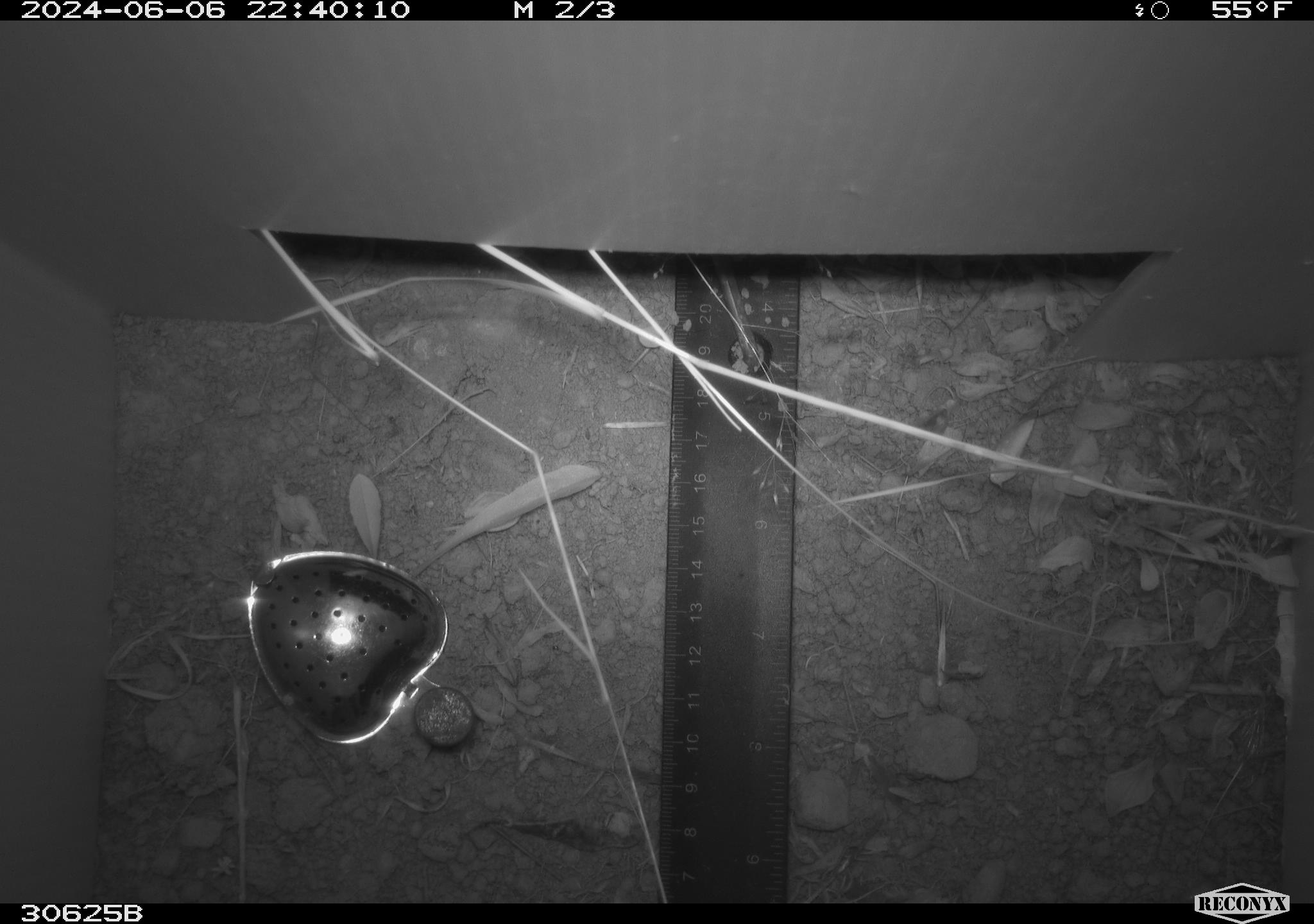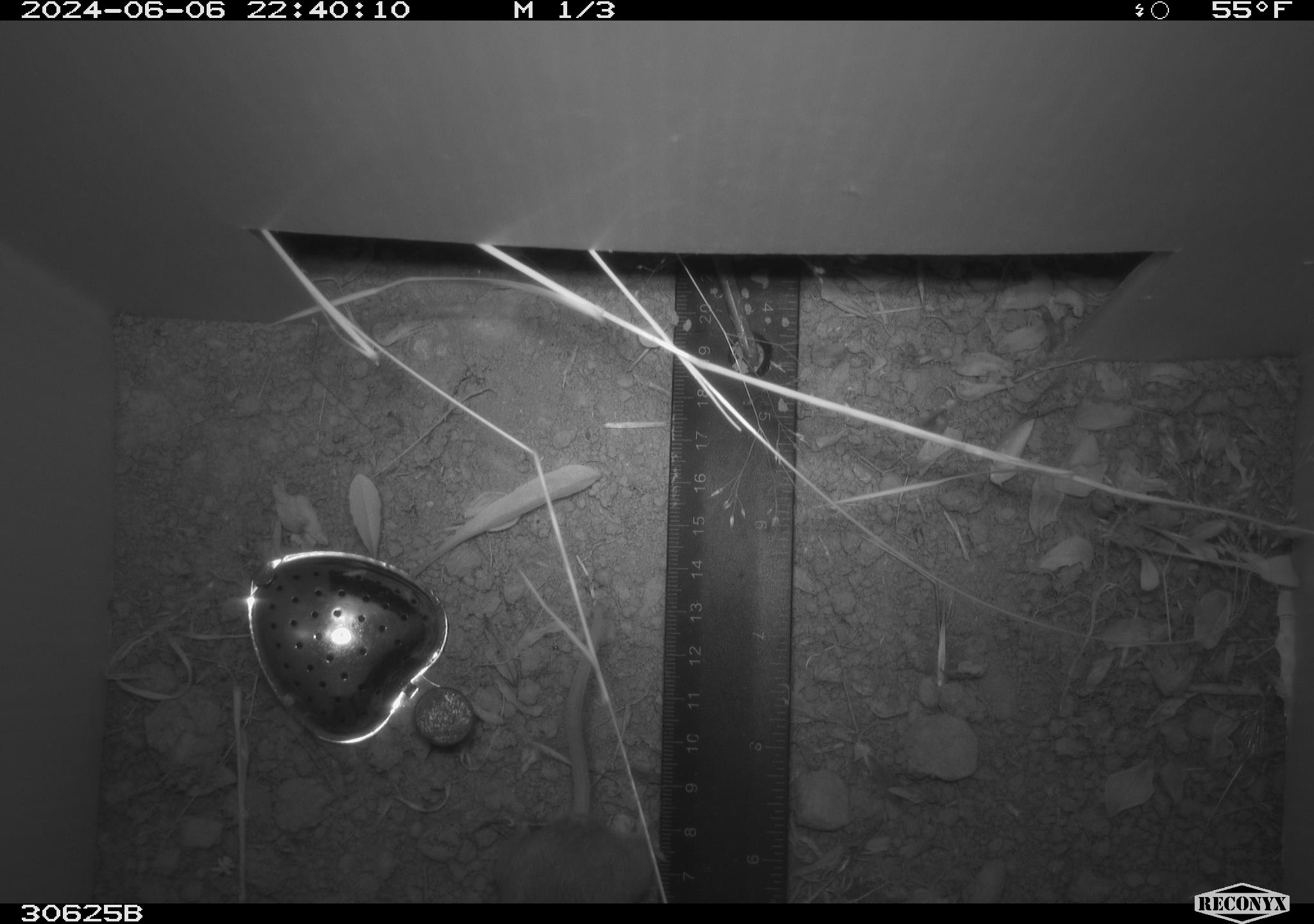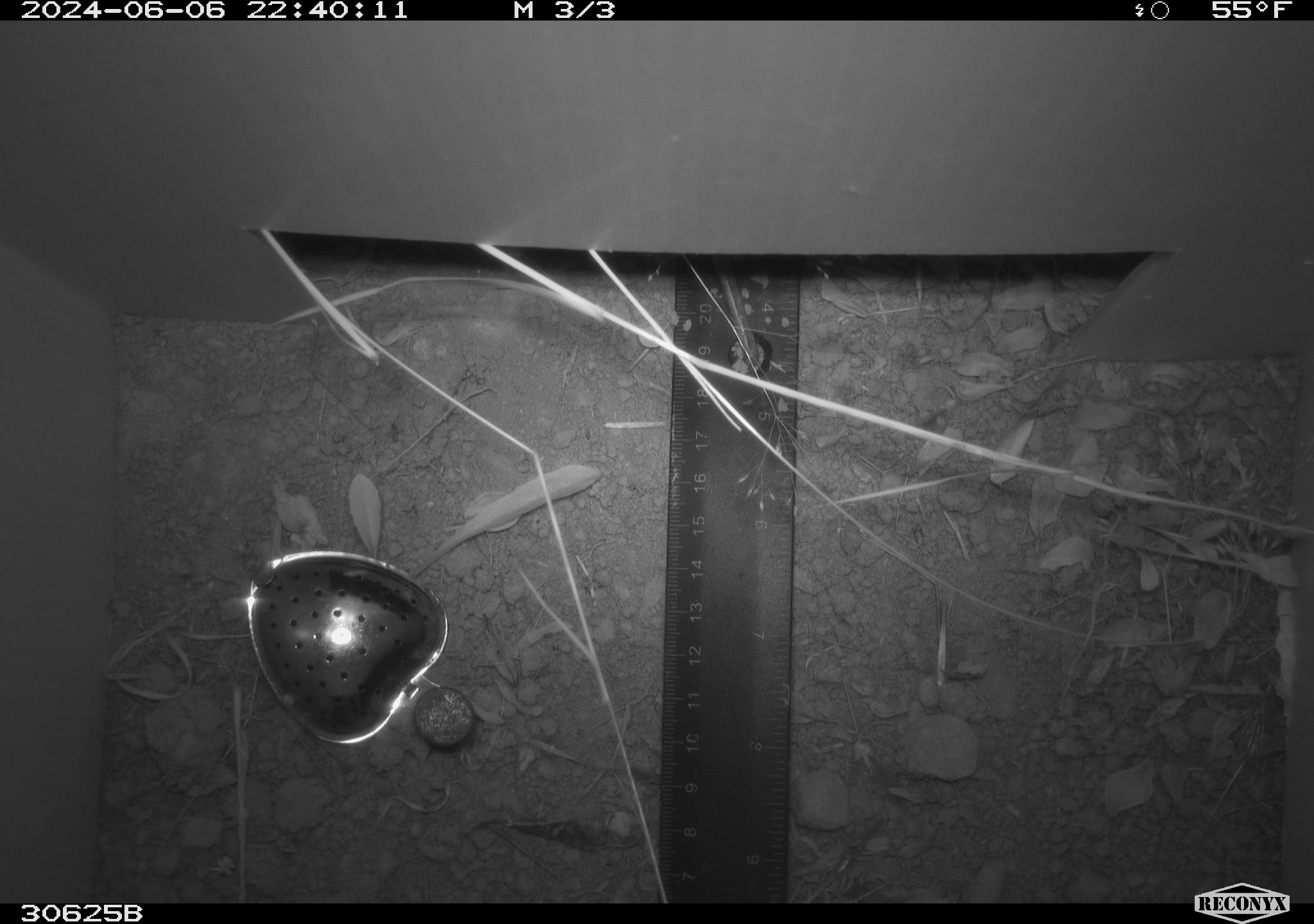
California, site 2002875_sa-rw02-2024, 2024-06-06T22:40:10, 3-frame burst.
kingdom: Animalia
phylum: Chordata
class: Mammalia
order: Rodentia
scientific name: Rodentia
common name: rodent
Rodent (Rodentia).